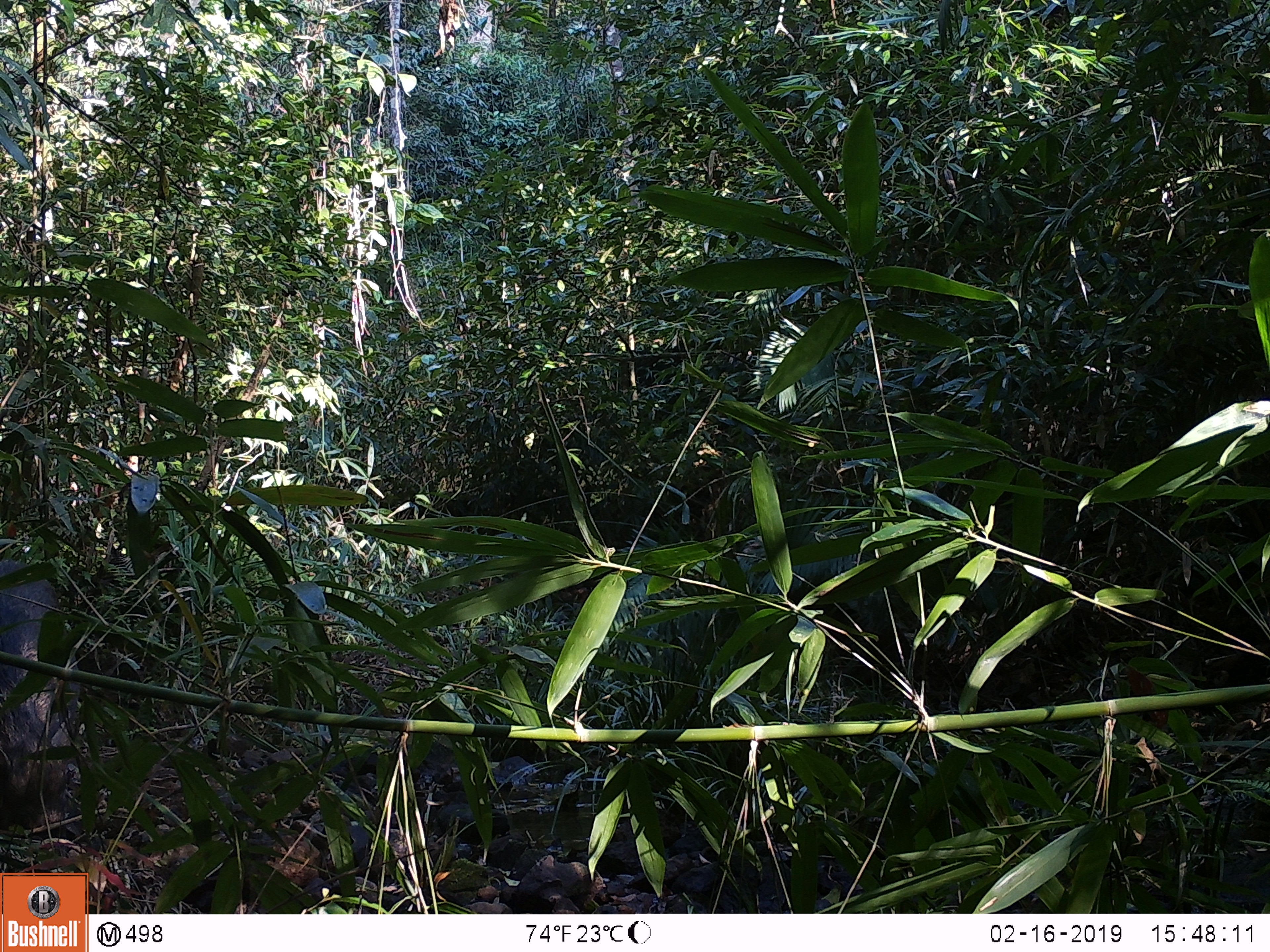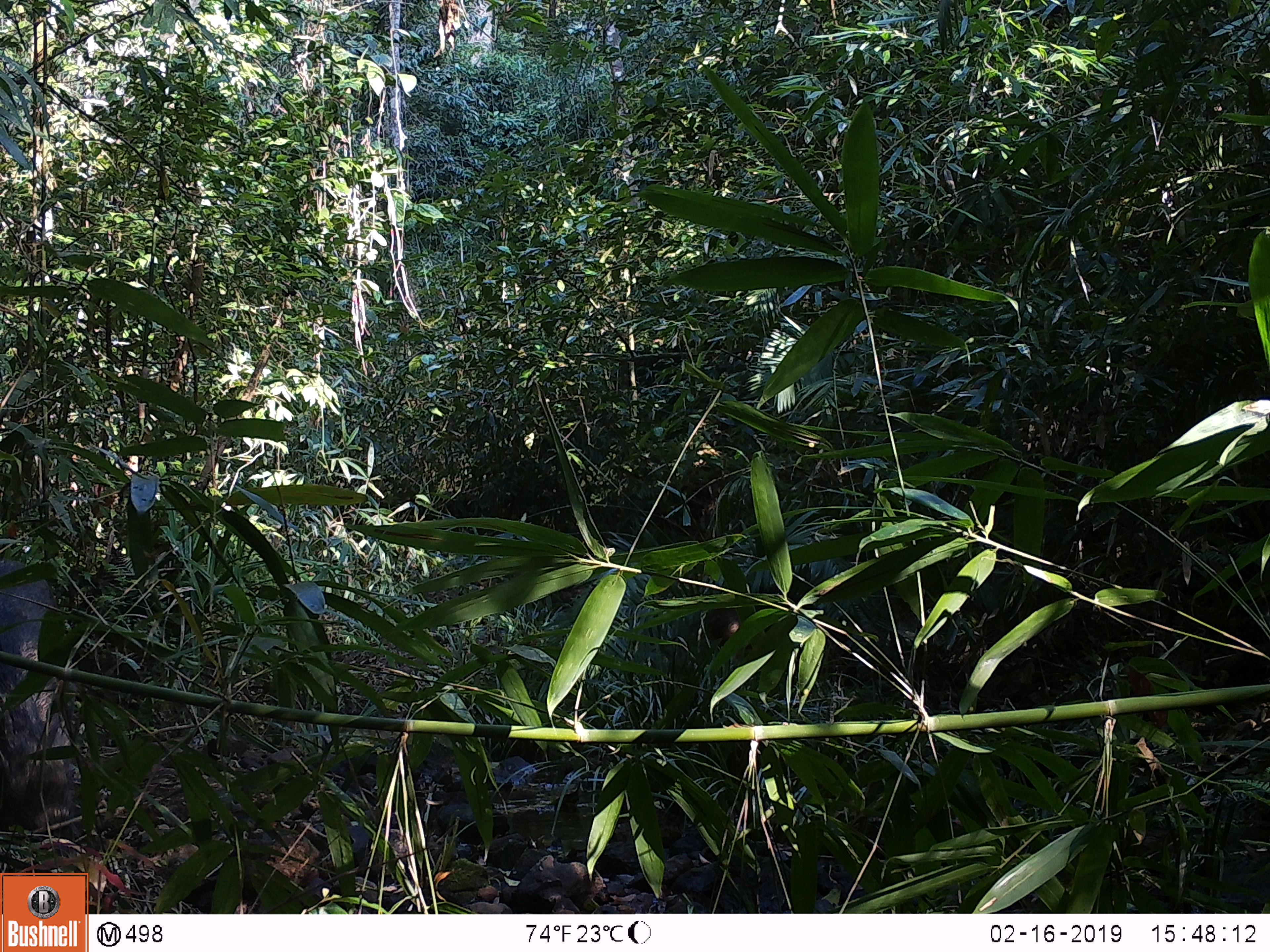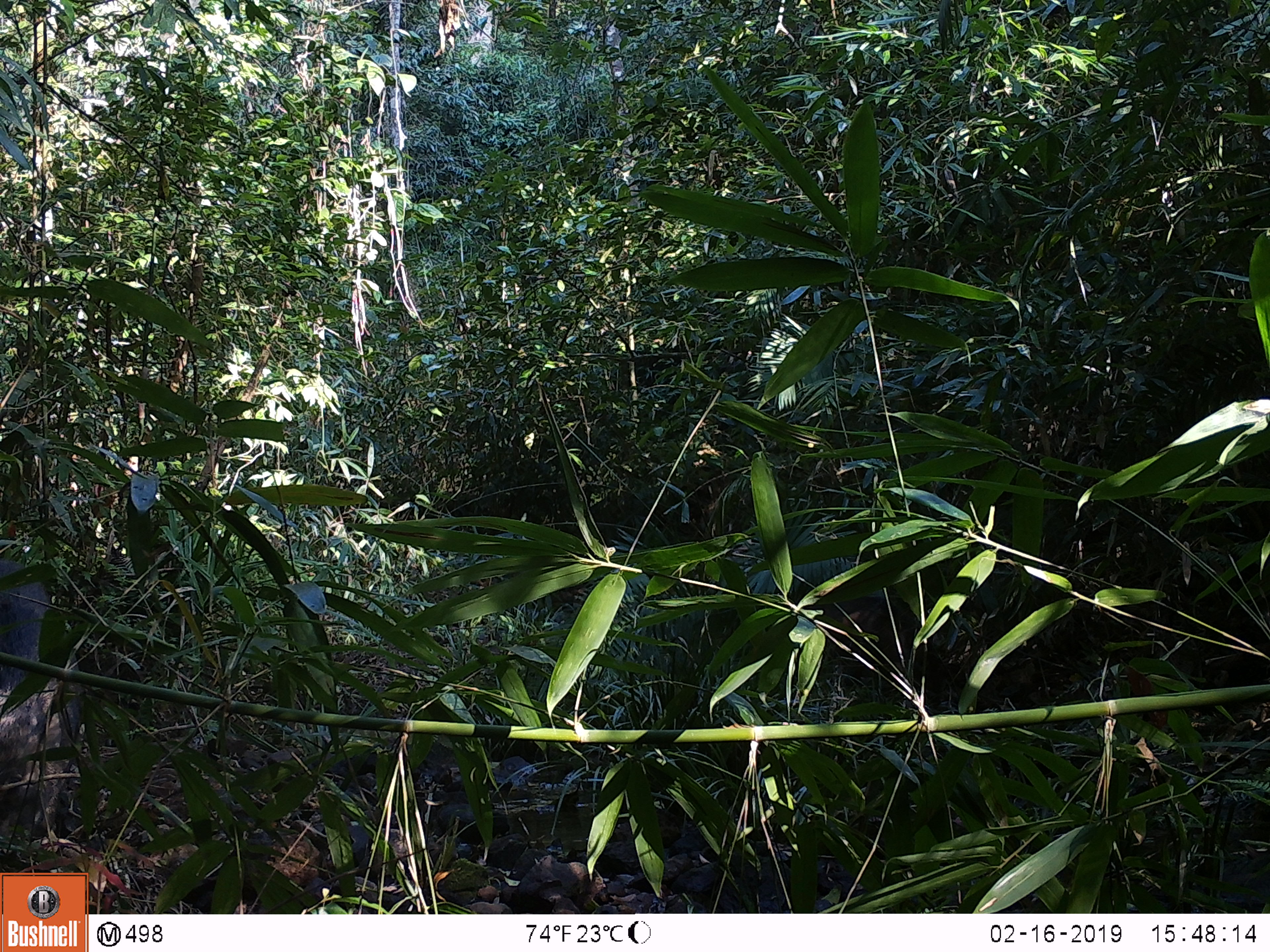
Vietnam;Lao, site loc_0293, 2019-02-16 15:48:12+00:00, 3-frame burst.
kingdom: Animalia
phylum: Chordata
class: Mammalia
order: Artiodactyla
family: Suidae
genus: Sus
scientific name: Sus scrofa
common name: eurasian wild pig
Eurasian wild pig (Sus scrofa). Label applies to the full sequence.